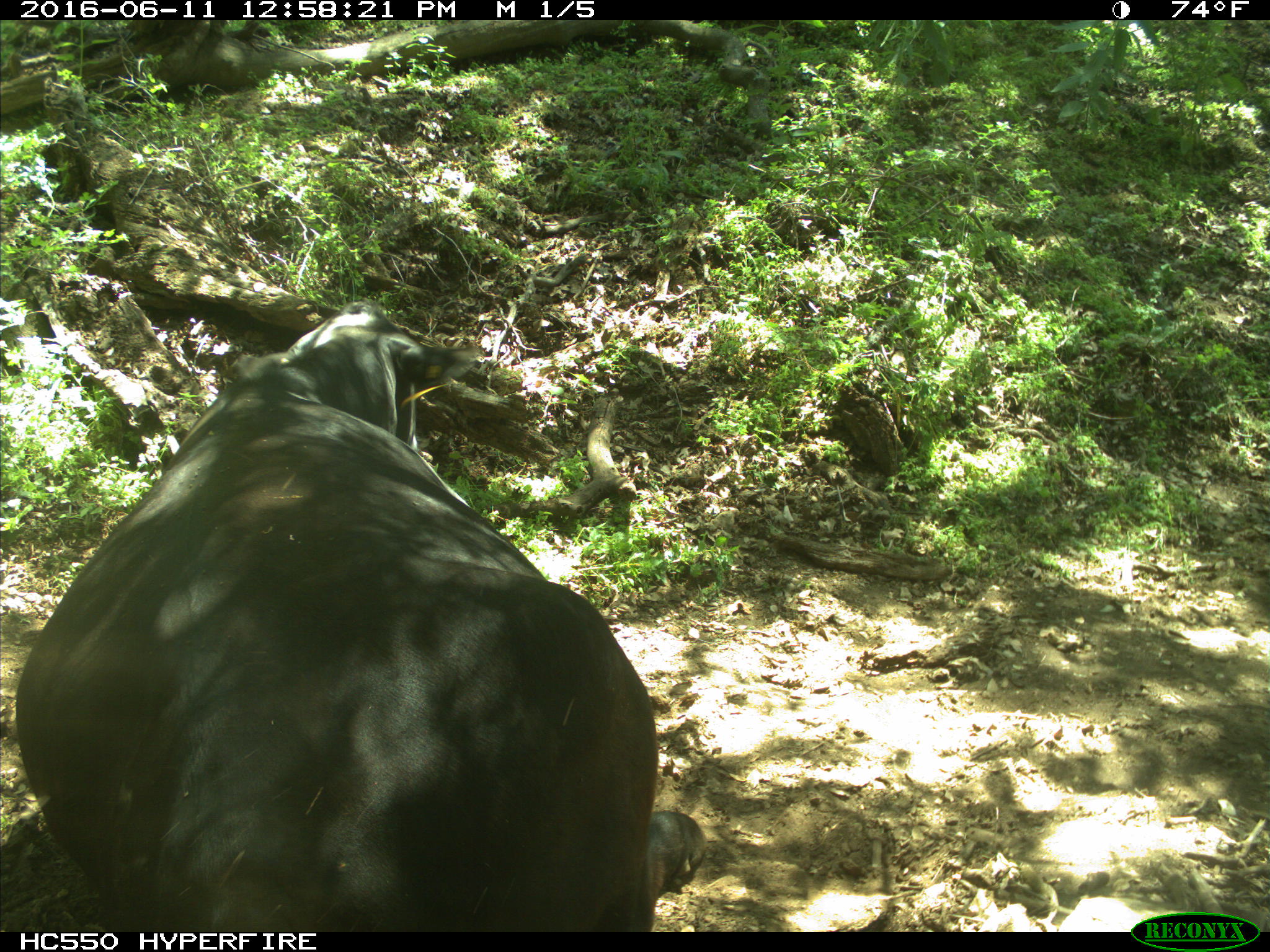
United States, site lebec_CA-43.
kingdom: Animalia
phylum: Chordata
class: Mammalia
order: Artiodactyla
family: Bovidae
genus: Bos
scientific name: Bos taurus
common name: domestic cow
Bos taurus (domestic cow).